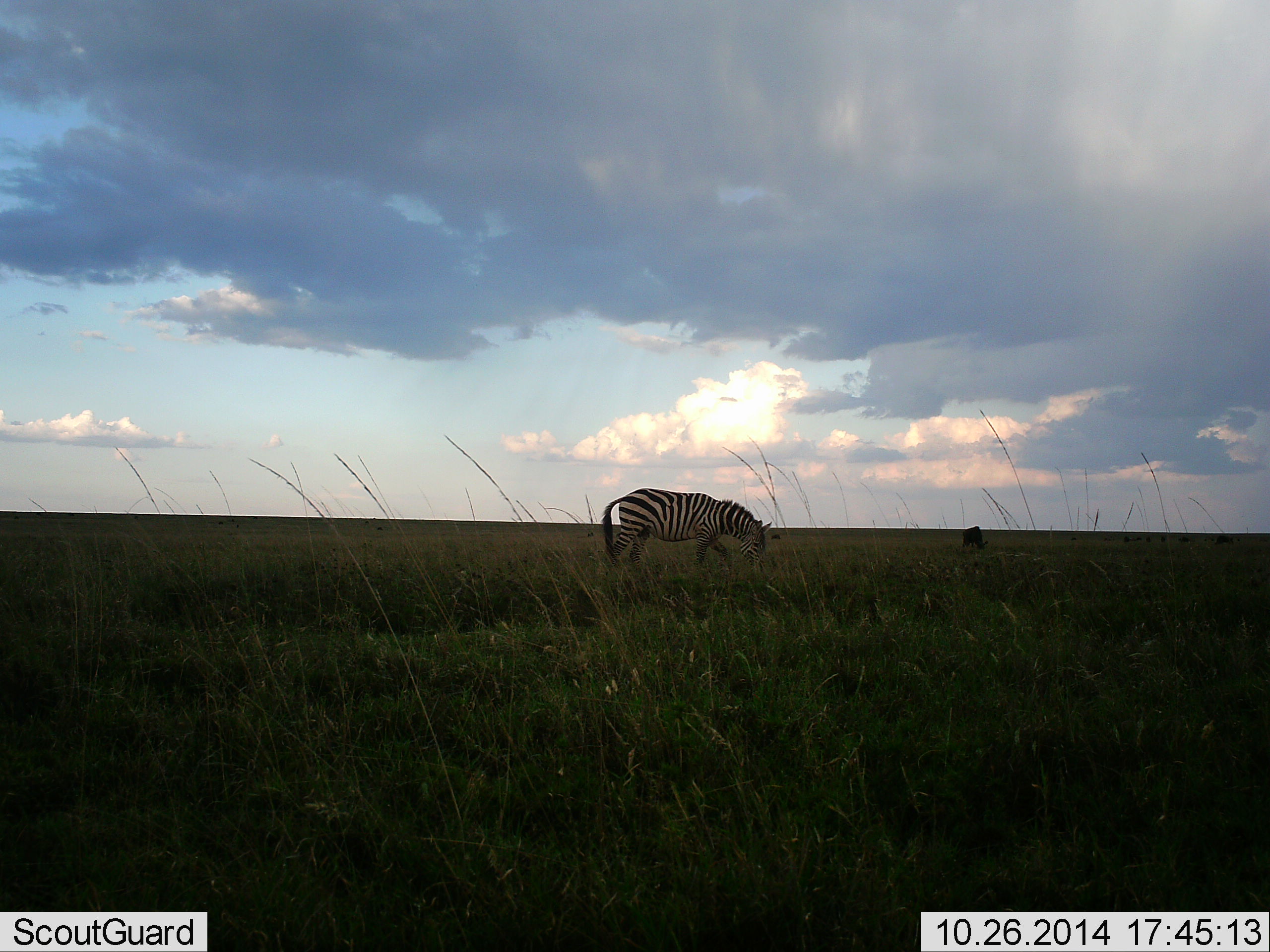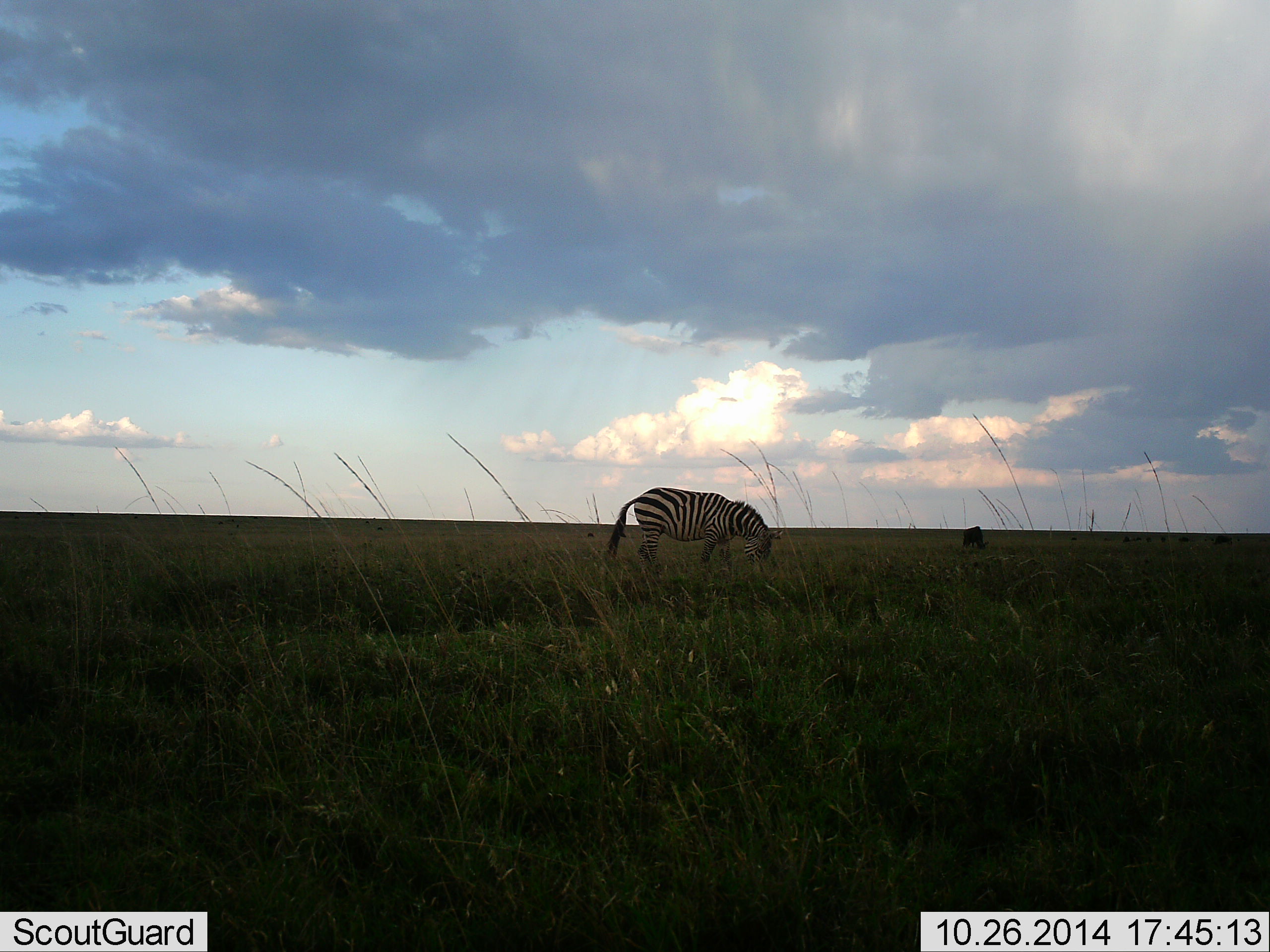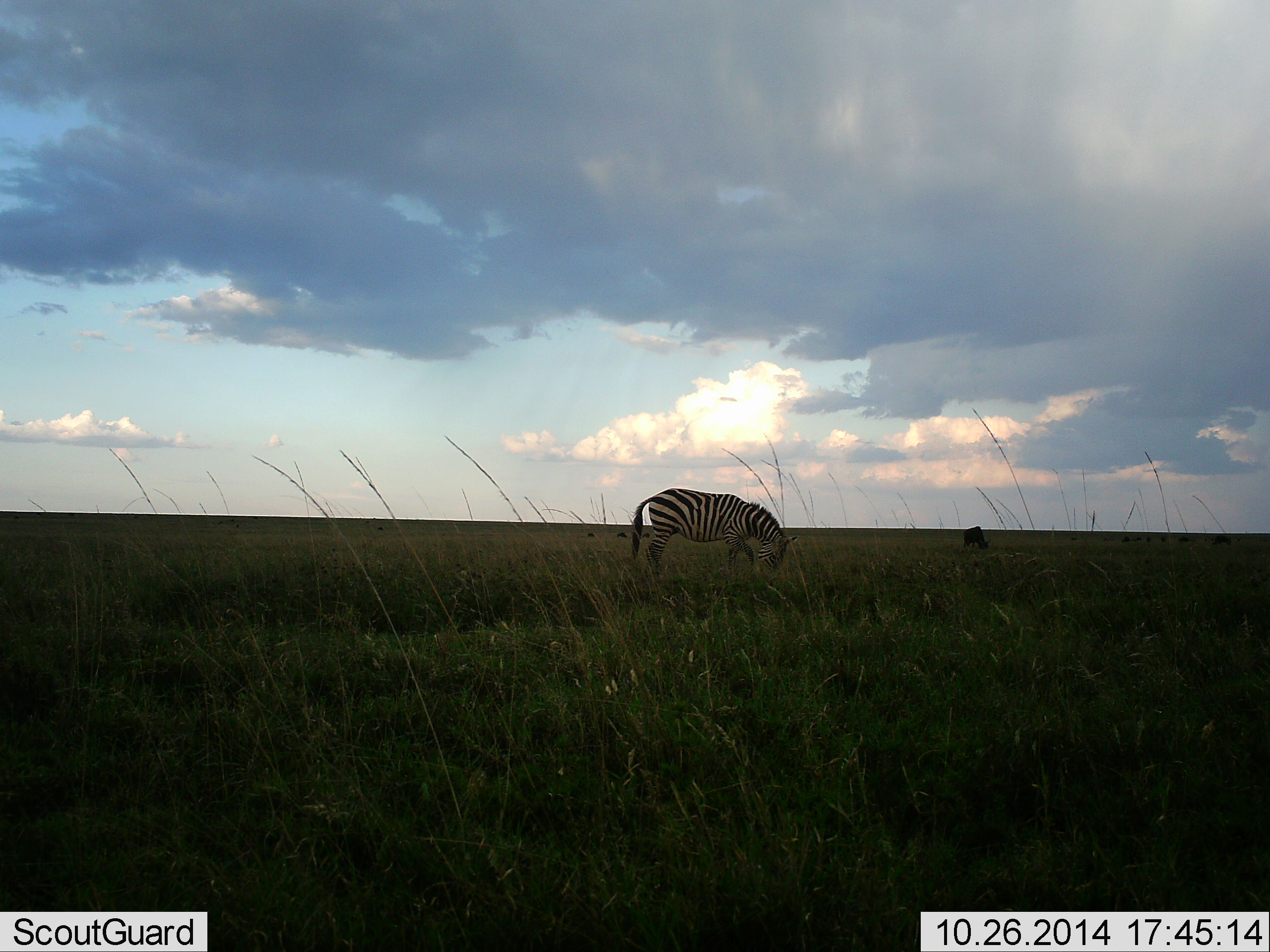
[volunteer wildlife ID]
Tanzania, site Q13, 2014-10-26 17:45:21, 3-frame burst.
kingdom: Animalia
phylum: Chordata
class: Mammalia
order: Perissodactyla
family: Equidae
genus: Equus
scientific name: Equus quagga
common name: plains zebra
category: zebra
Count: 1.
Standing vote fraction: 8%.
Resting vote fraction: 0%.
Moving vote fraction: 8%.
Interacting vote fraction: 0%.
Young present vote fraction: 0%.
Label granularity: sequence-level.